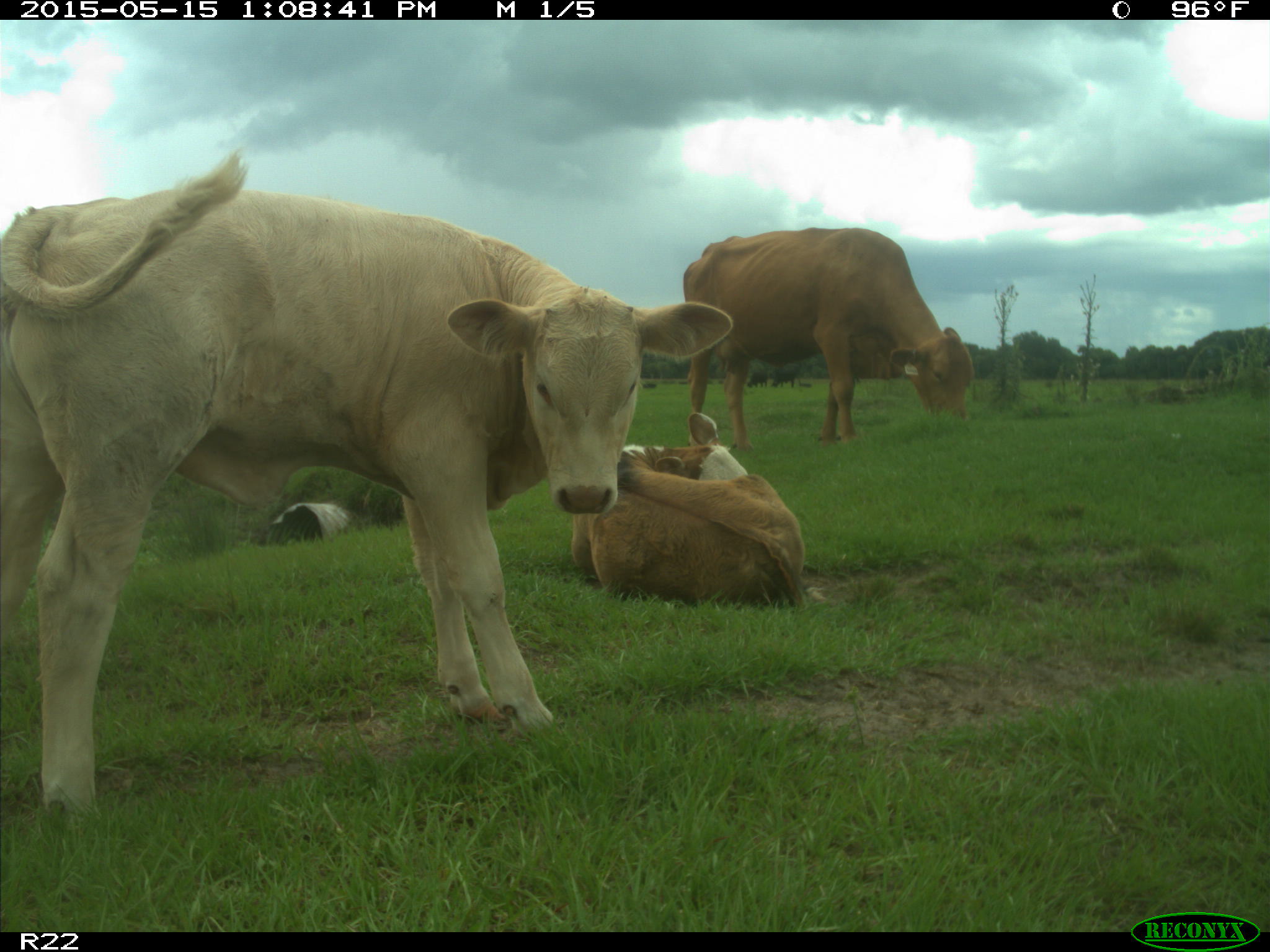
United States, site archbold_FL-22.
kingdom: Animalia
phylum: Chordata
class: Mammalia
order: Artiodactyla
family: Bovidae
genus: Bos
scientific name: Bos taurus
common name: domestic cow